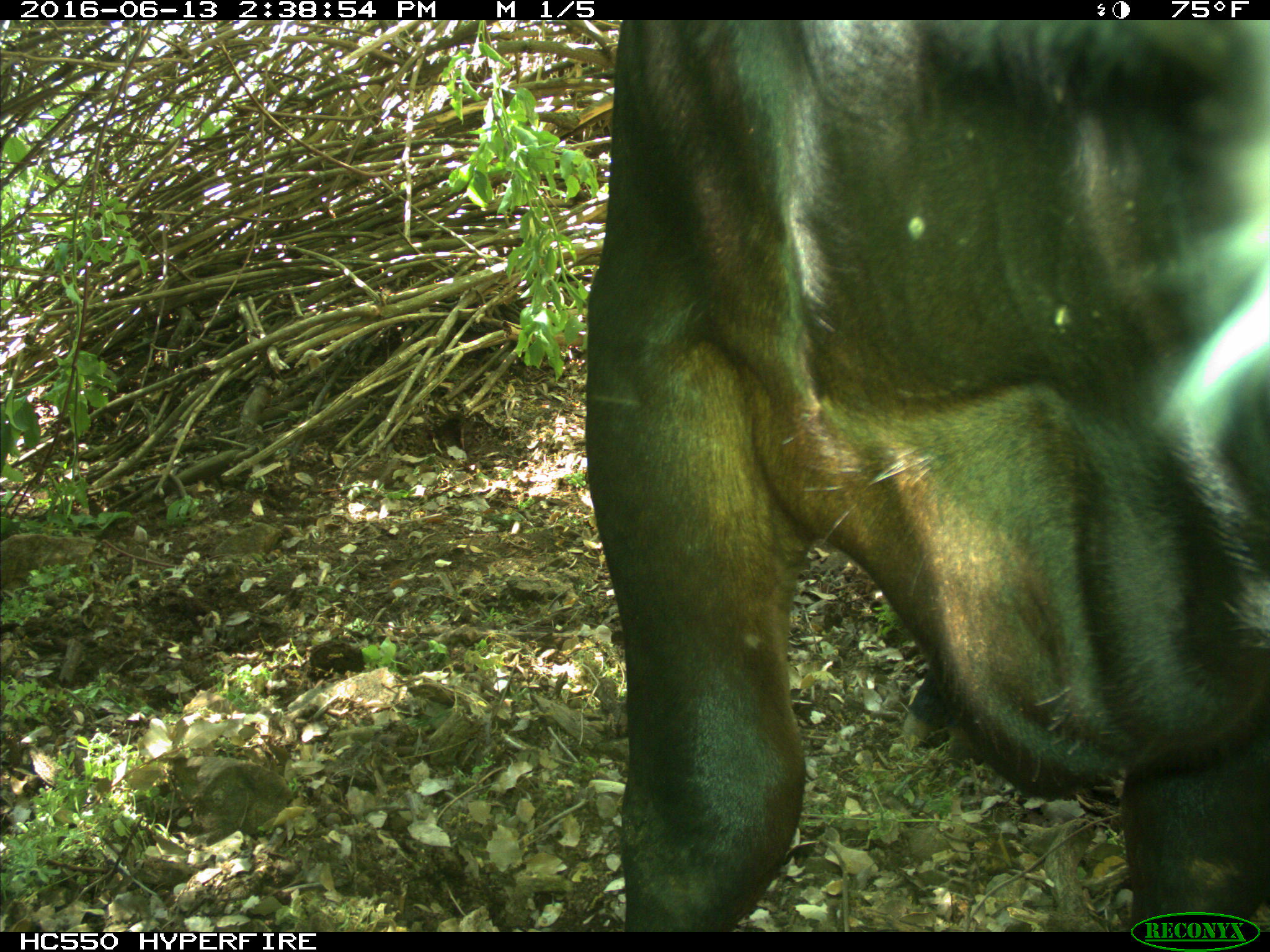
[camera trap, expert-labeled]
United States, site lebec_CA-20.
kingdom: Animalia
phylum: Chordata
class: Mammalia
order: Artiodactyla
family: Bovidae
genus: Bos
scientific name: Bos taurus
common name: domestic cow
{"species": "Bos taurus (domestic cow)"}